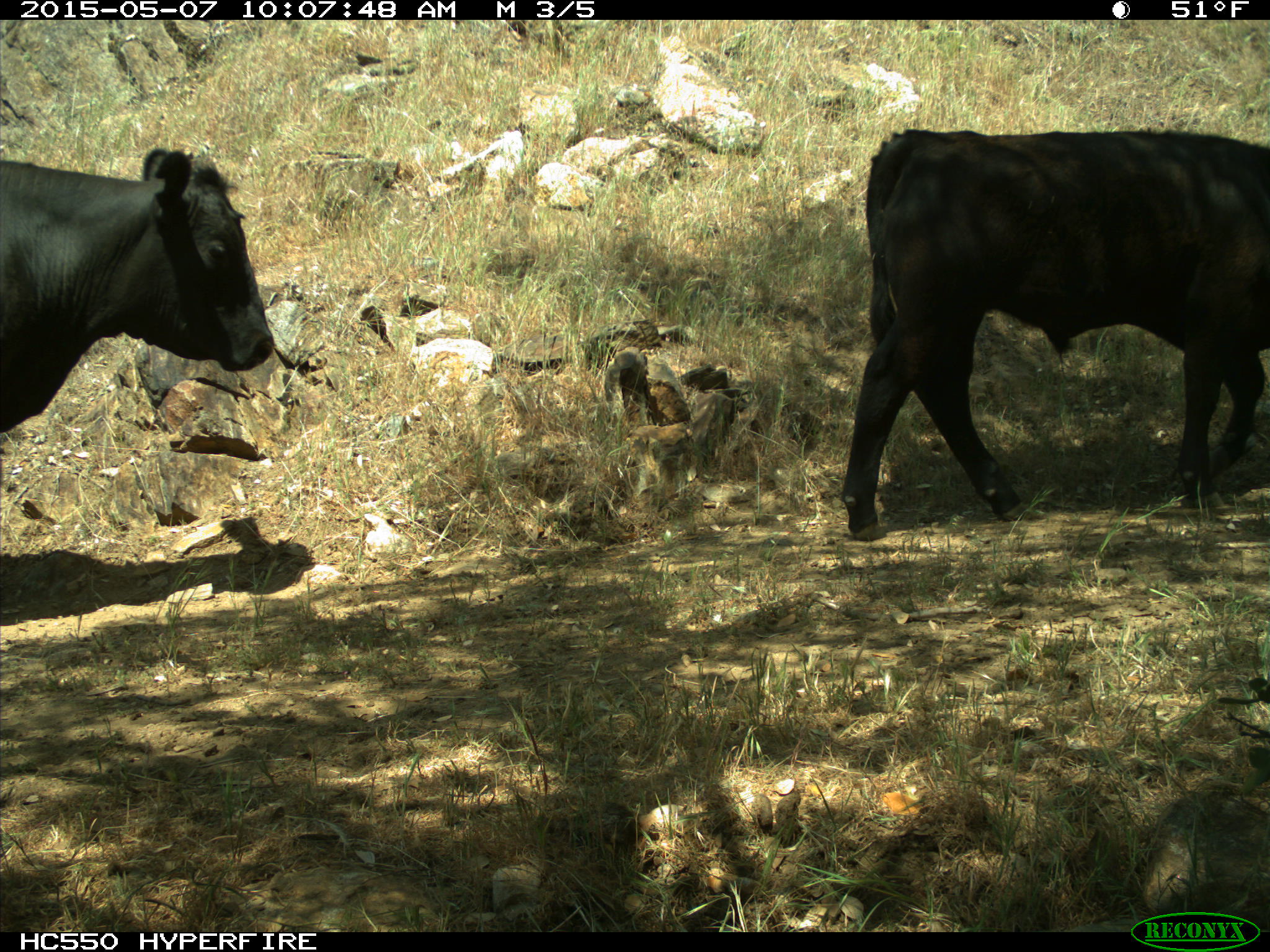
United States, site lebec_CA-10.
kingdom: Animalia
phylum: Chordata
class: Mammalia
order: Artiodactyla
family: Bovidae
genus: Bos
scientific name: Bos taurus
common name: domestic cow